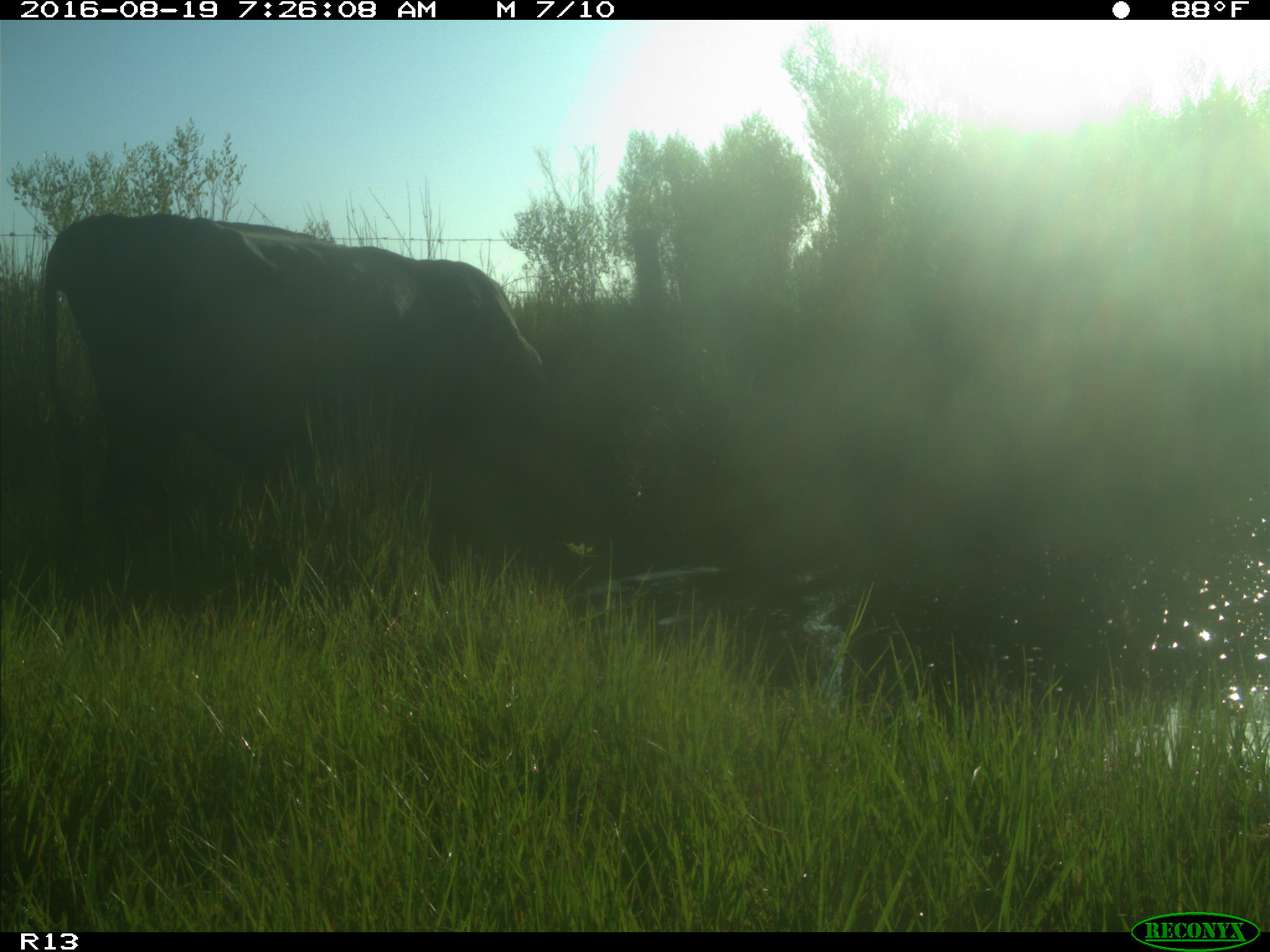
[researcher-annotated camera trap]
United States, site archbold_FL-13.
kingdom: Animalia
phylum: Chordata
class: Mammalia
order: Artiodactyla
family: Bovidae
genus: Bos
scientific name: Bos taurus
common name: domestic cow